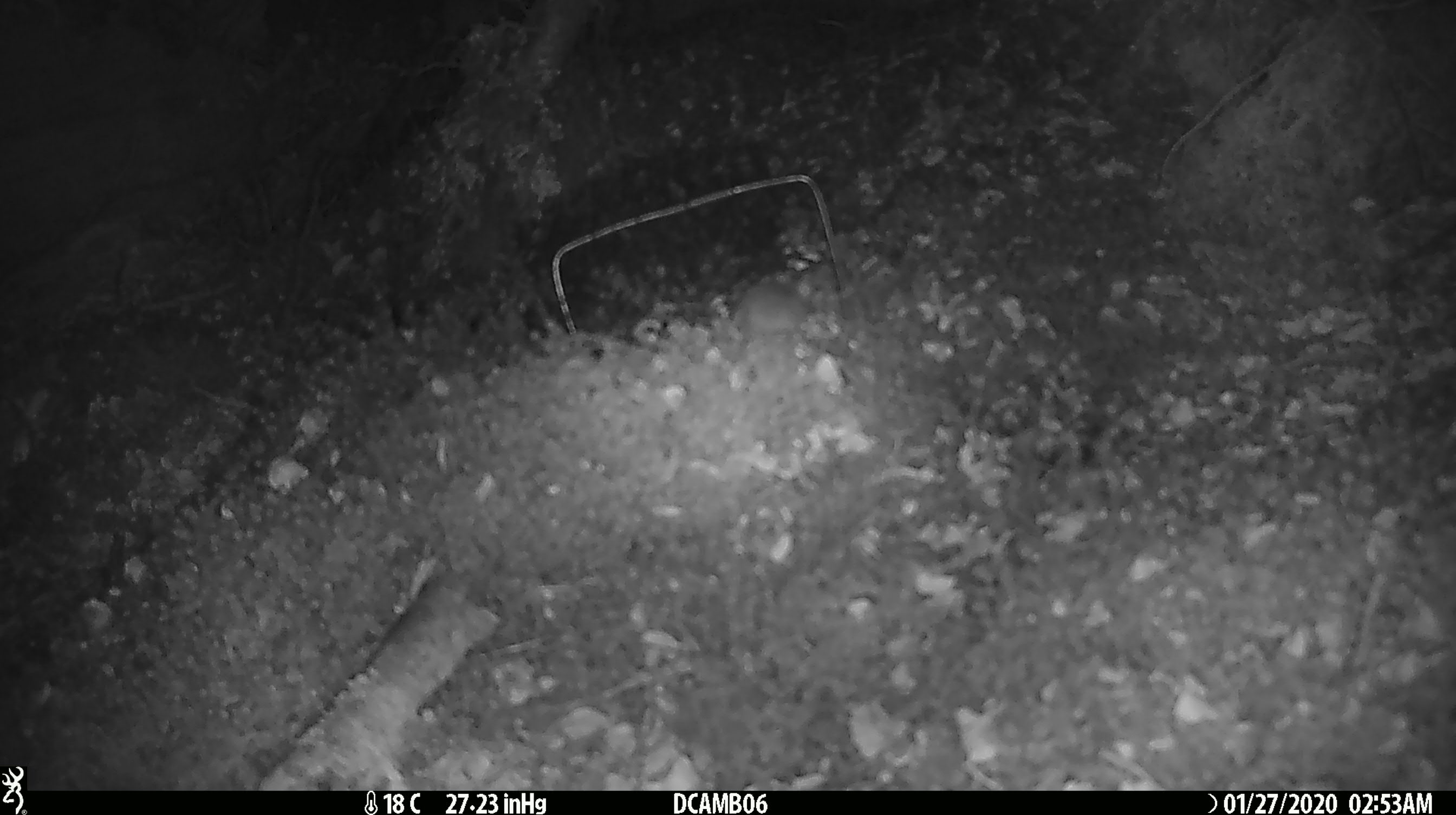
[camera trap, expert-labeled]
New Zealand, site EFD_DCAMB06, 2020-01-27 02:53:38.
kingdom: Animalia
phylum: Chordata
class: Mammalia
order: Rodentia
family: Muridae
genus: Mus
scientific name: Mus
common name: mouse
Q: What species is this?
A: Mouse (Mus).